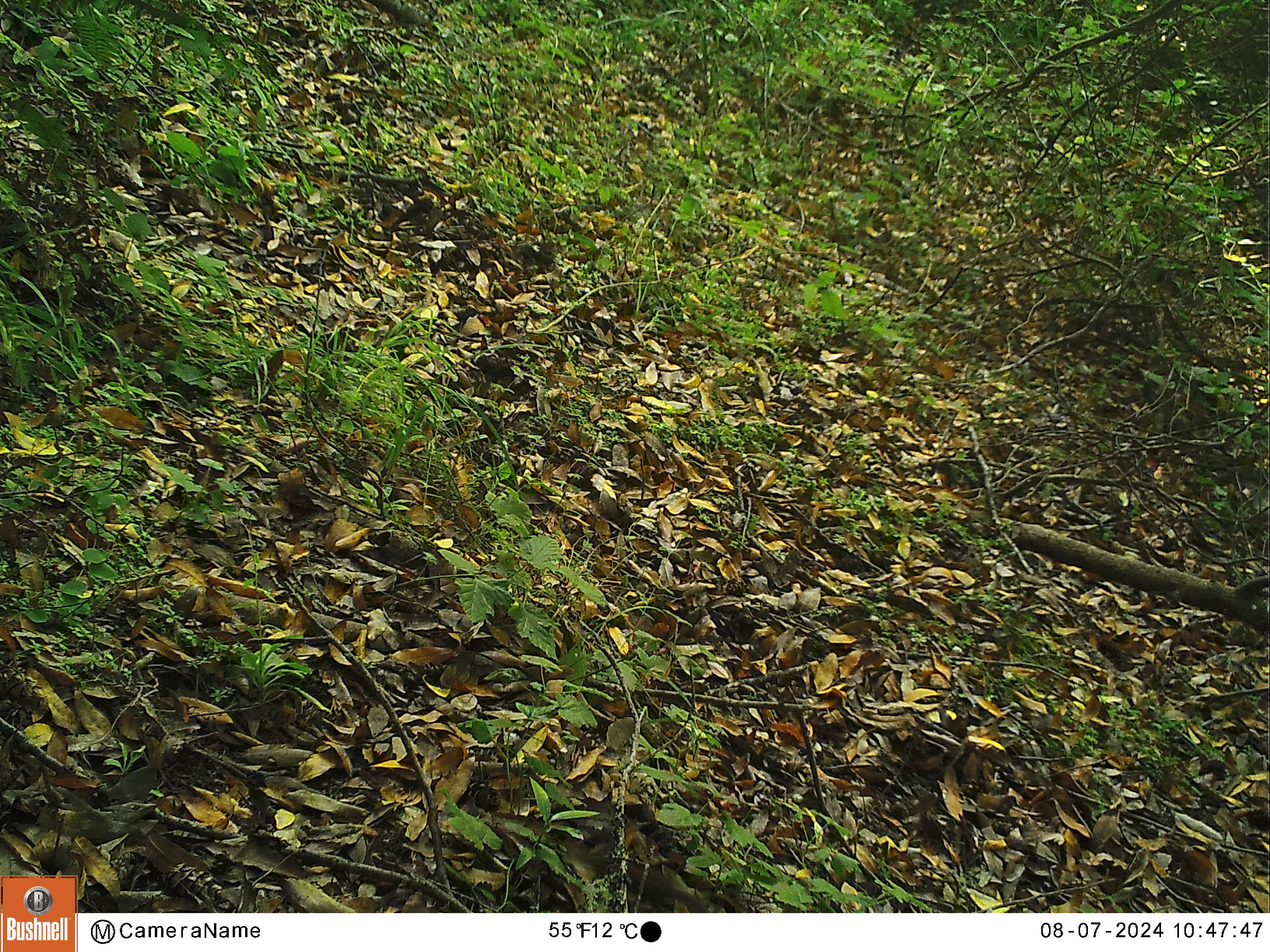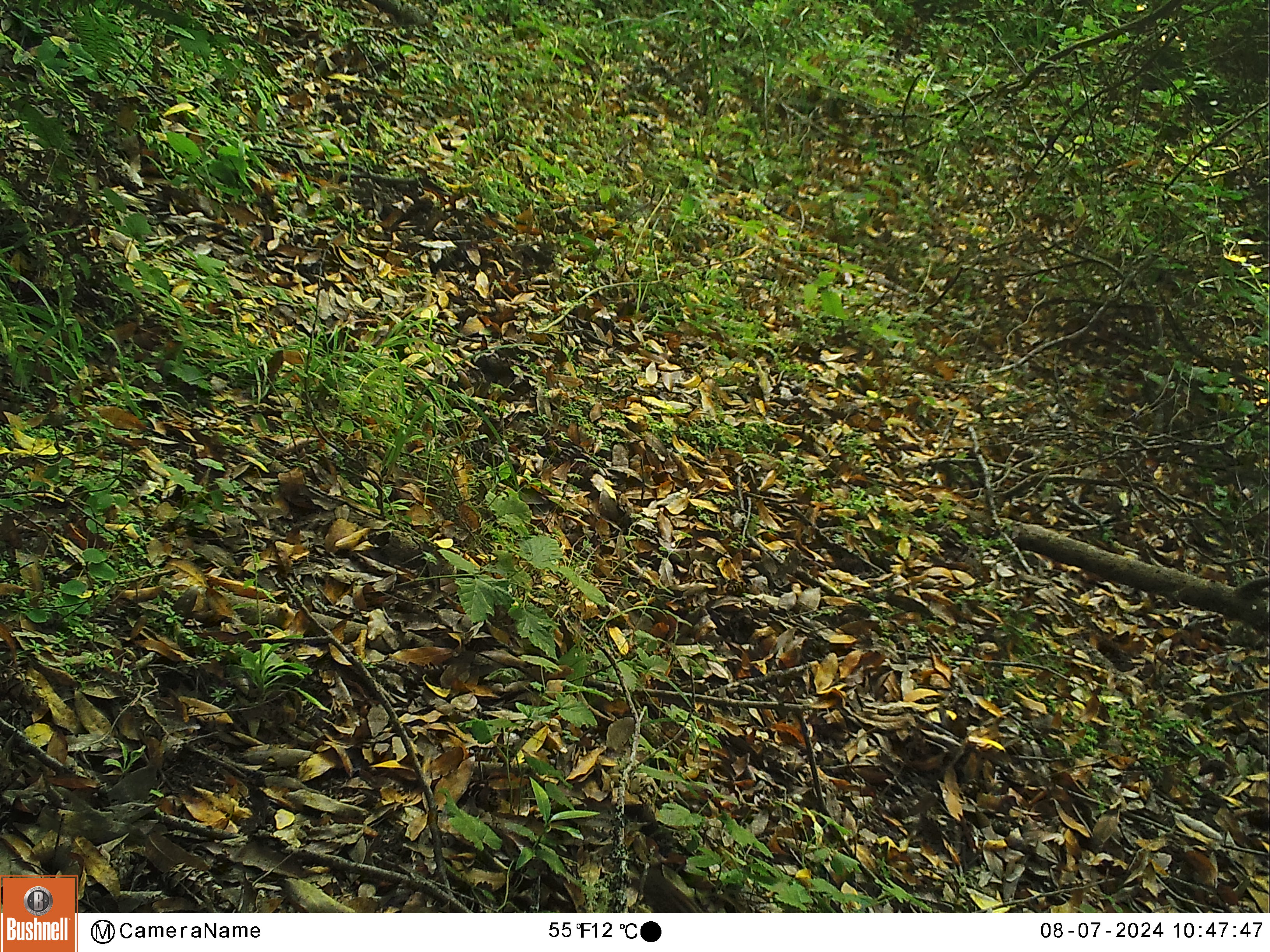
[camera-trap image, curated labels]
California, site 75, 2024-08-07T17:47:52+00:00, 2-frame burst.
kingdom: Animalia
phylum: Chordata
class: Mammalia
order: Rodentia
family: Sciuridae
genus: Neotamias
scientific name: Neotamias merriami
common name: merriam's chipmunk